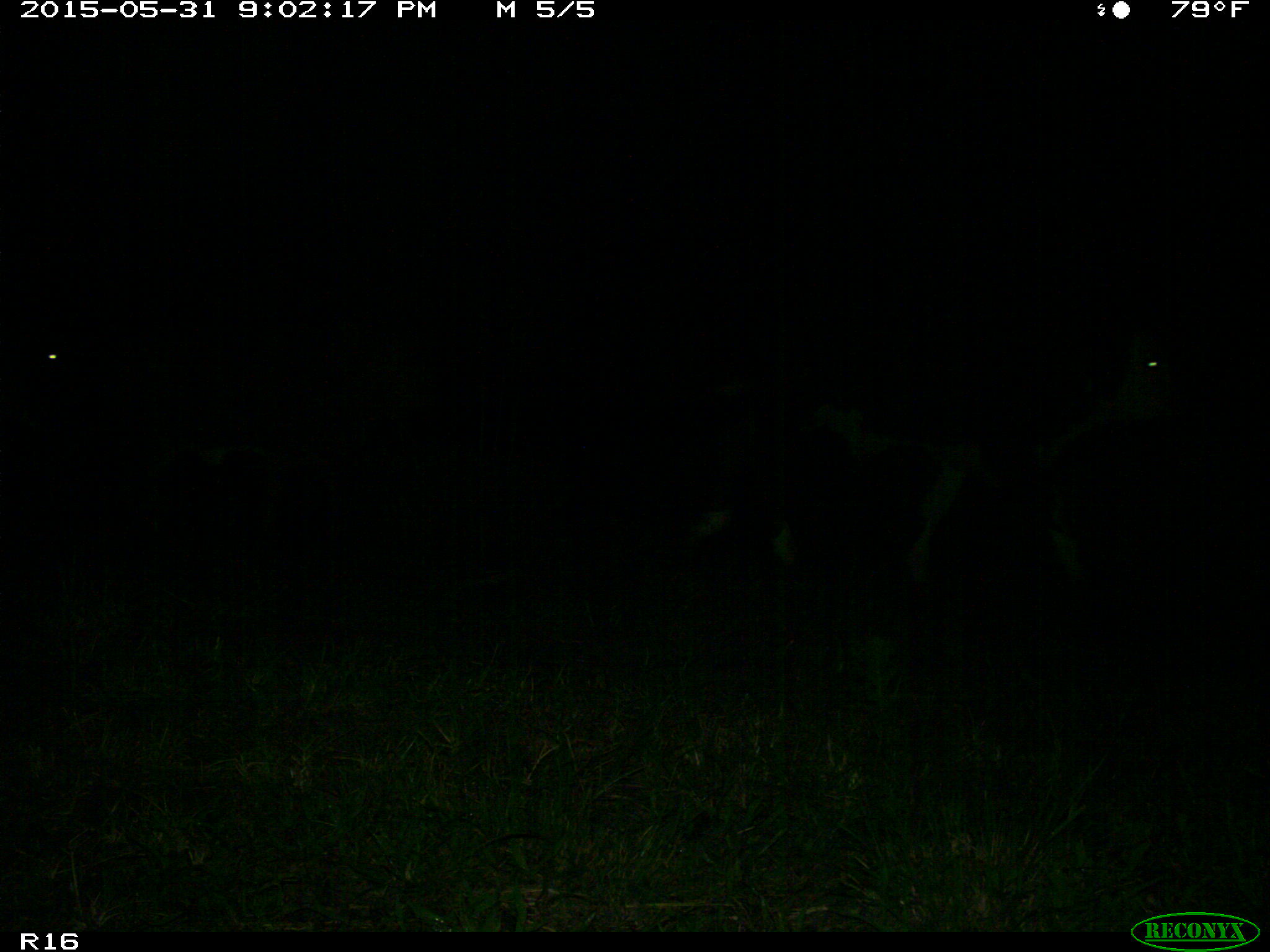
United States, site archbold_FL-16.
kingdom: Animalia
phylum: Chordata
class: Mammalia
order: Artiodactyla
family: Bovidae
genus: Bos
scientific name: Bos taurus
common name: domestic cow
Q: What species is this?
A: Bos taurus (domestic cow).